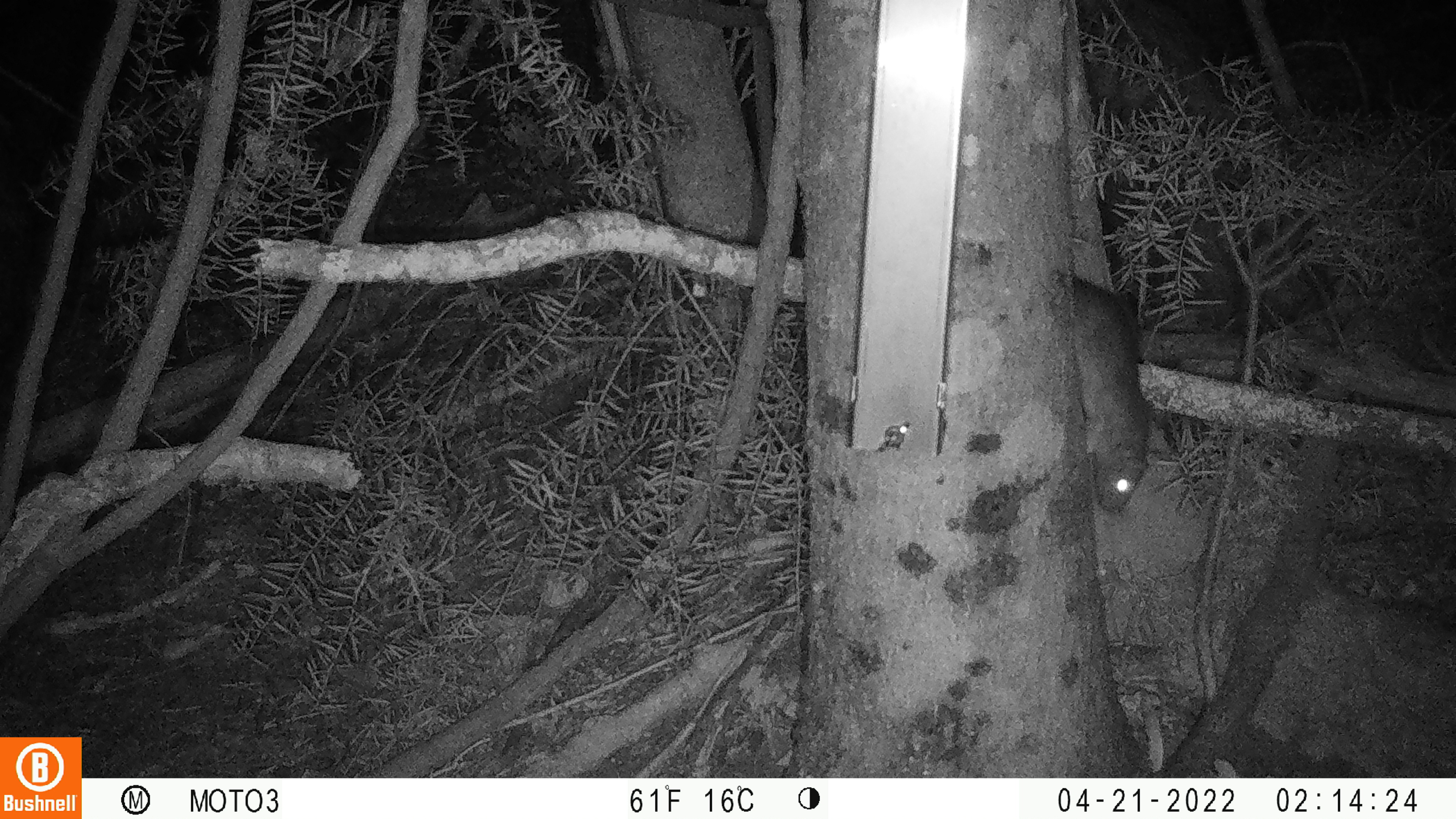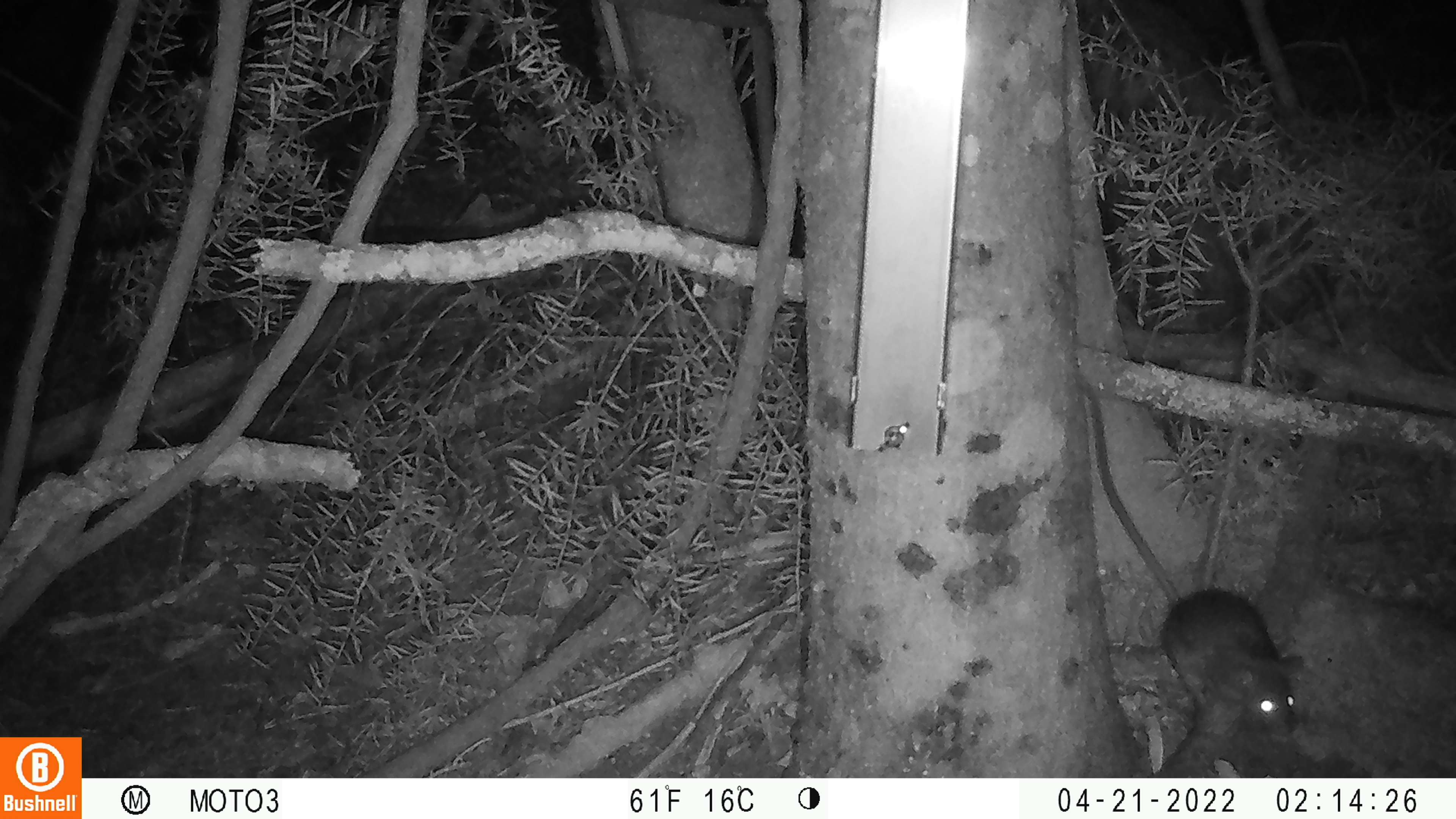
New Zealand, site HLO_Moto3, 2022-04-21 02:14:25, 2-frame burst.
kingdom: Animalia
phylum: Chordata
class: Mammalia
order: Rodentia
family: Muridae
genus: Rattus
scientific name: Rattus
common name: rat